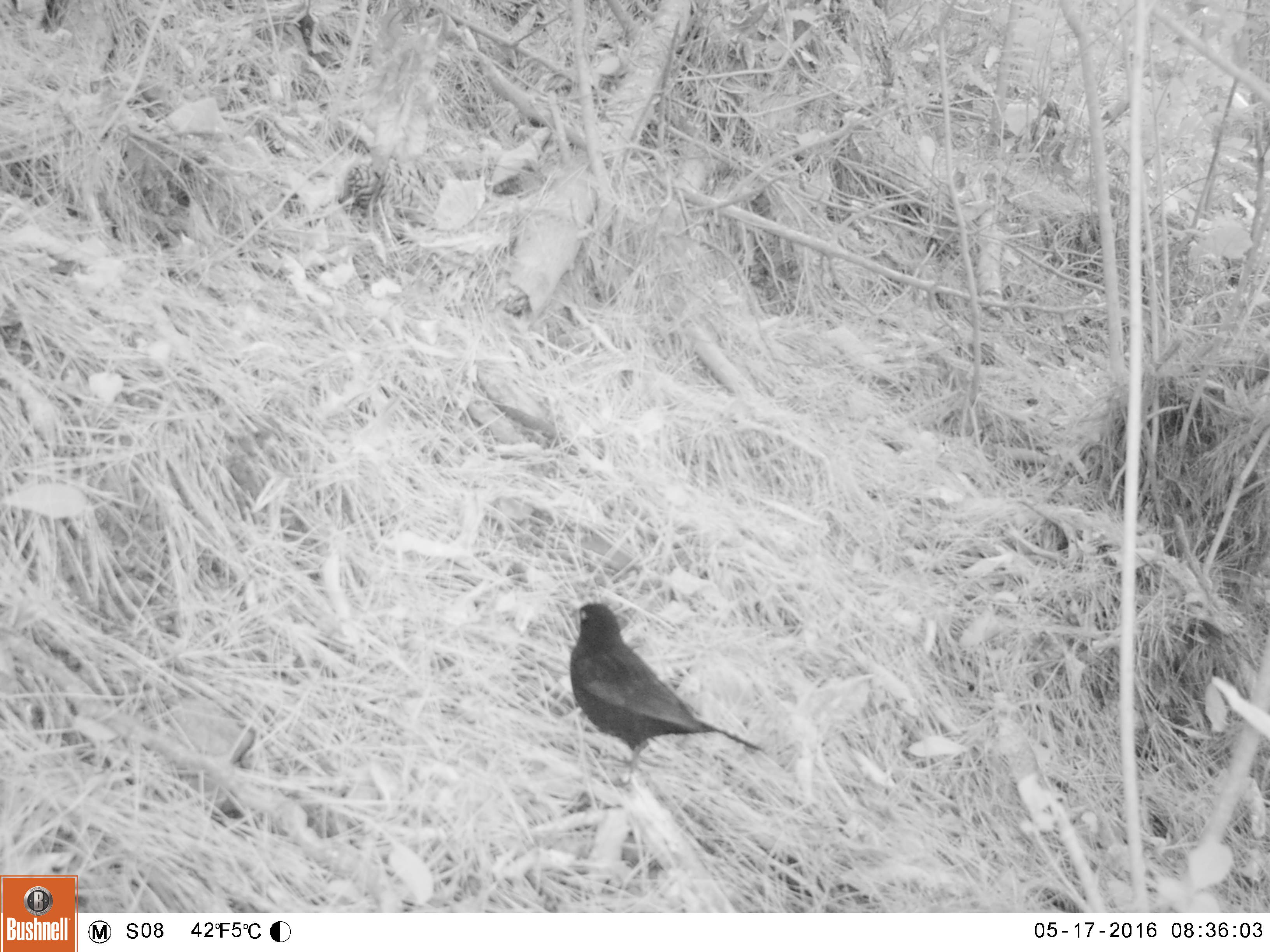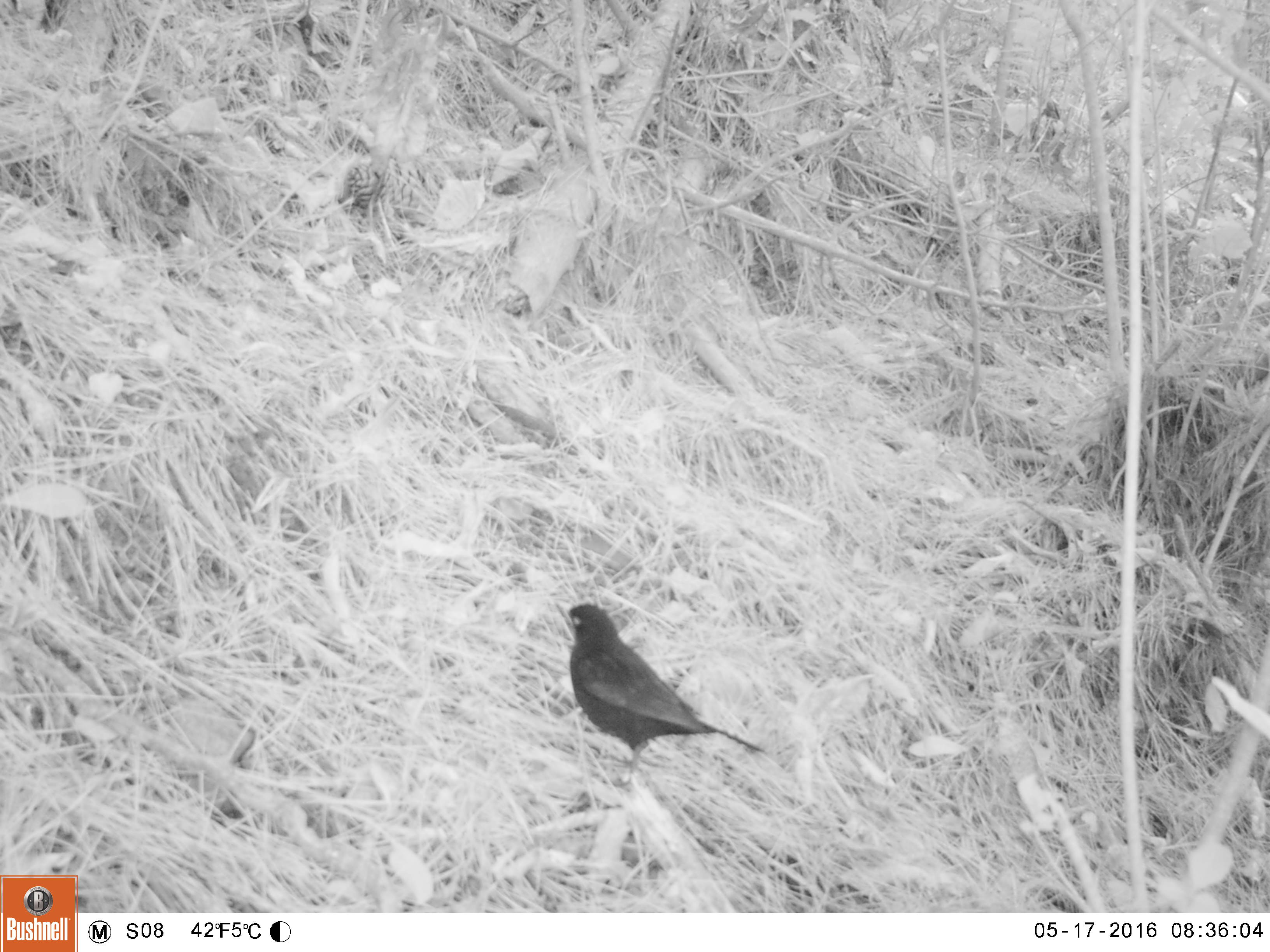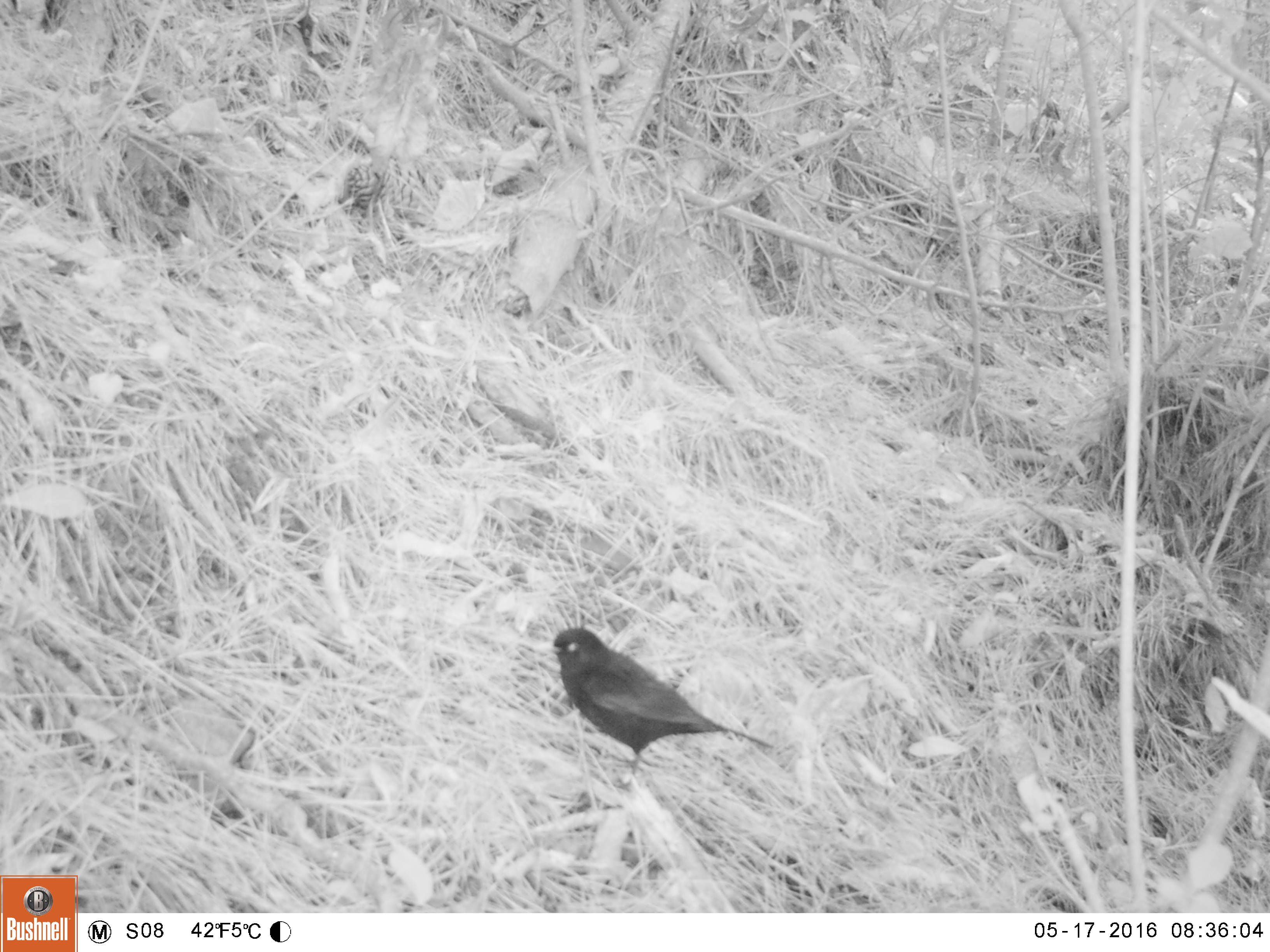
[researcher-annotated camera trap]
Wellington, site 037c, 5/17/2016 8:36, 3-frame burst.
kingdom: Animalia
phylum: Chordata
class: Aves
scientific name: Aves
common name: bird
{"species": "bird (Aves)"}